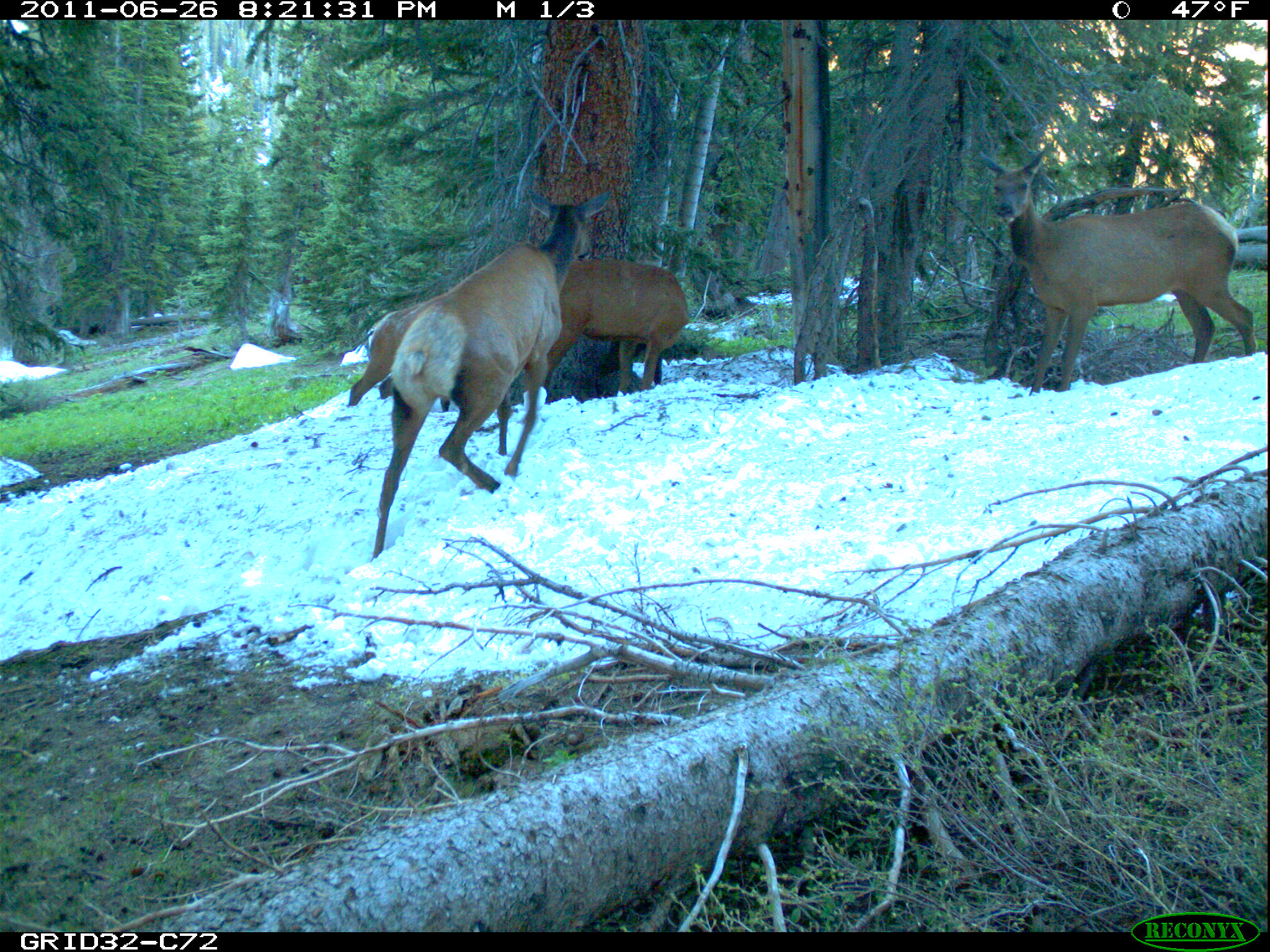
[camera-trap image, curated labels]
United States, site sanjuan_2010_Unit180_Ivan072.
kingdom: Animalia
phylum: Chordata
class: Mammalia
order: Artiodactyla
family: Cervidae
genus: Cervus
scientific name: Cervus elaphus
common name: red deer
Cervus elaphus (red deer).